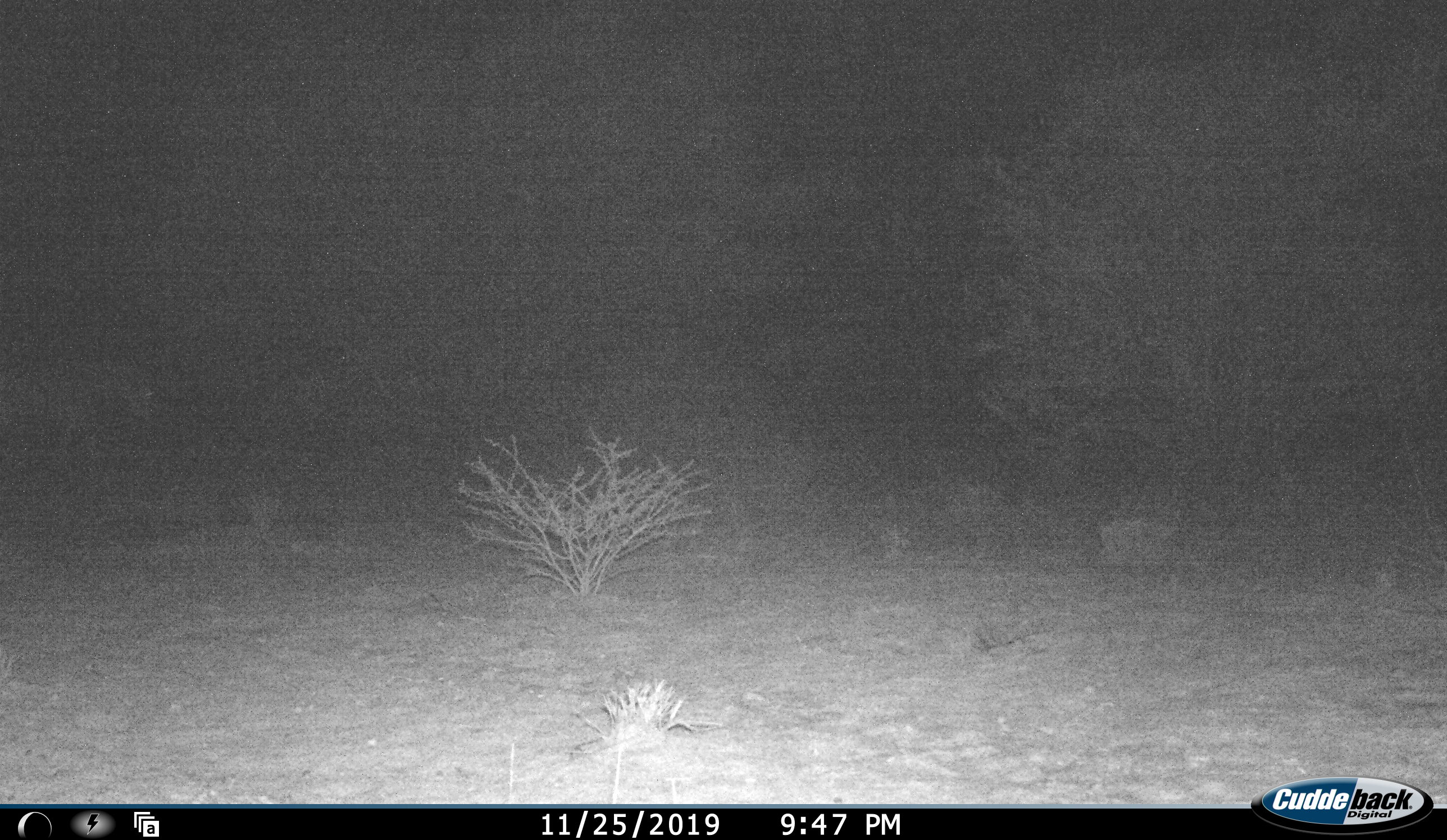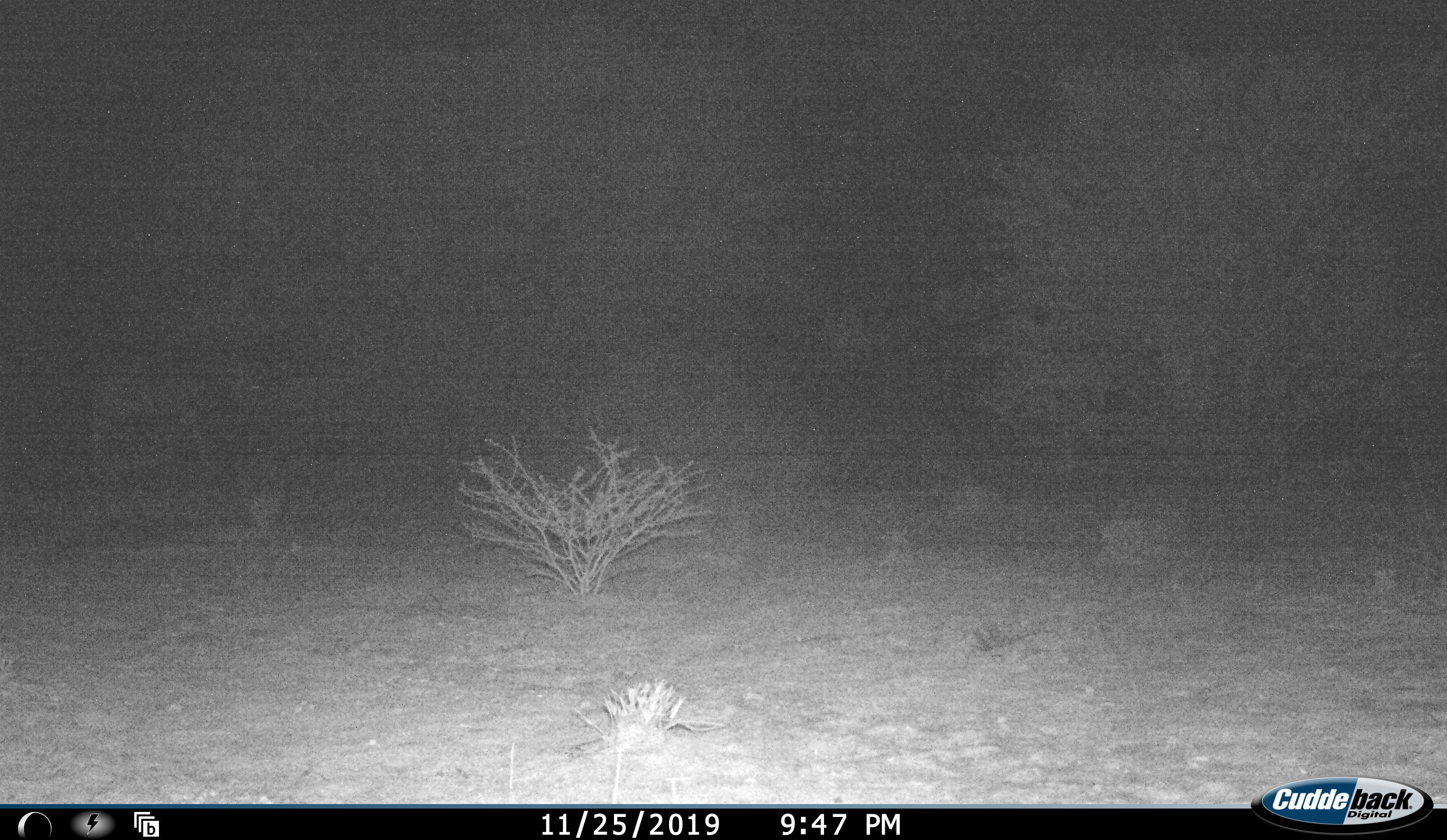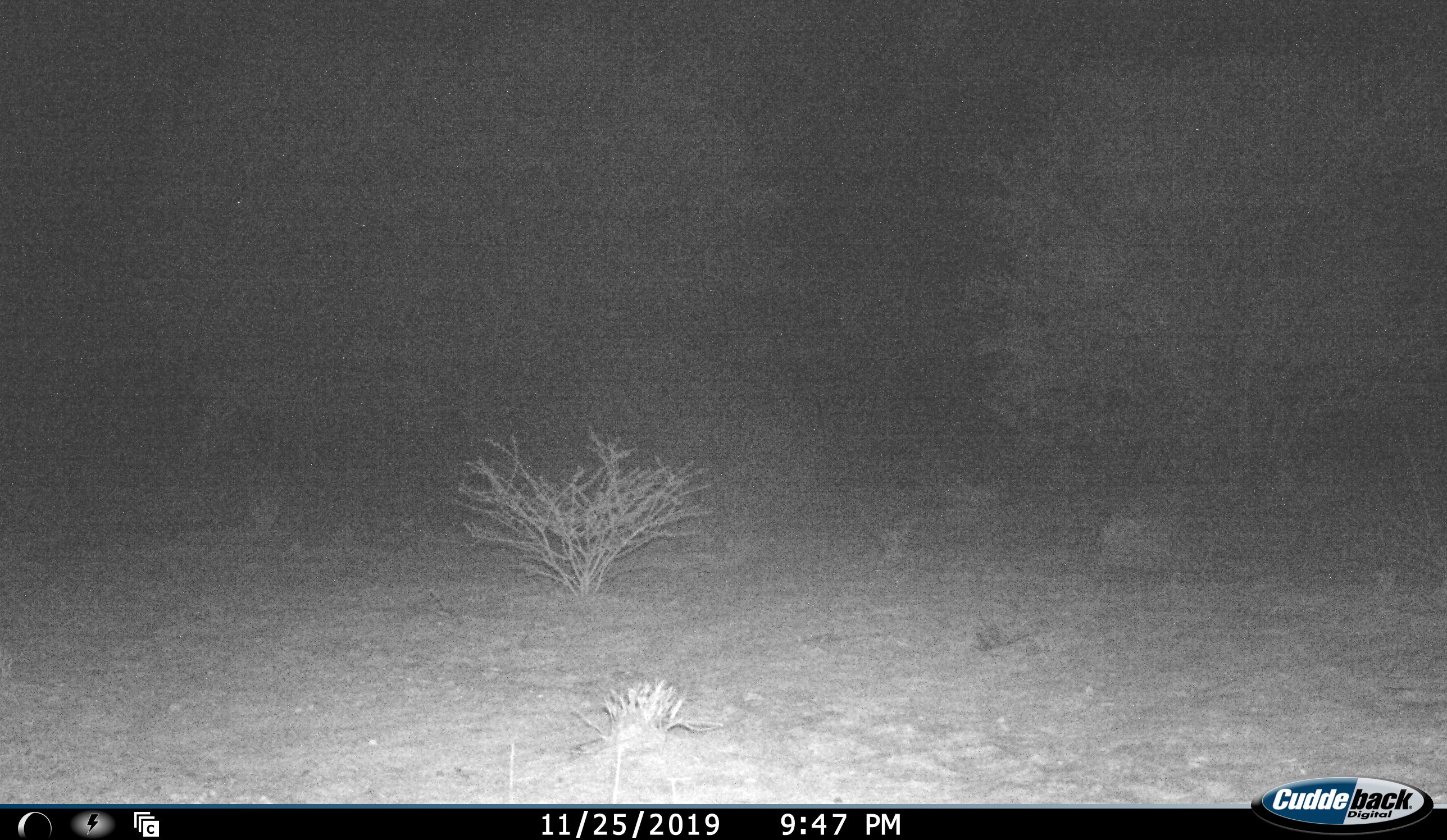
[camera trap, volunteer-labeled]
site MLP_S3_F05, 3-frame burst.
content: unidentified animal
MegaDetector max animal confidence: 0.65